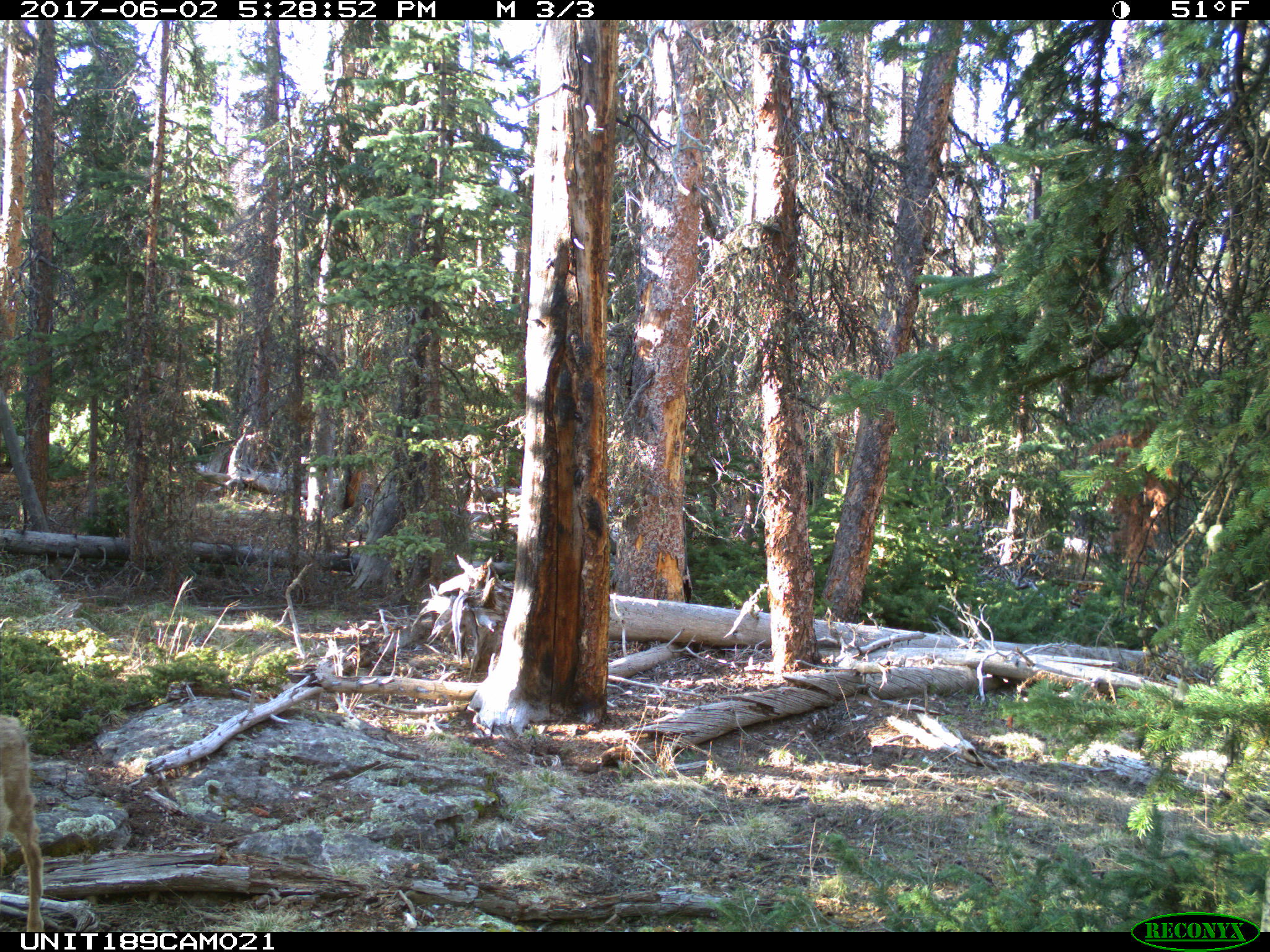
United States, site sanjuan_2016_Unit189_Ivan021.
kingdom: Animalia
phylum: Chordata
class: Mammalia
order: Artiodactyla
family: Cervidae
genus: Odocoileus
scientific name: Odocoileus hemionus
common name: mule deer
Odocoileus hemionus (mule deer).